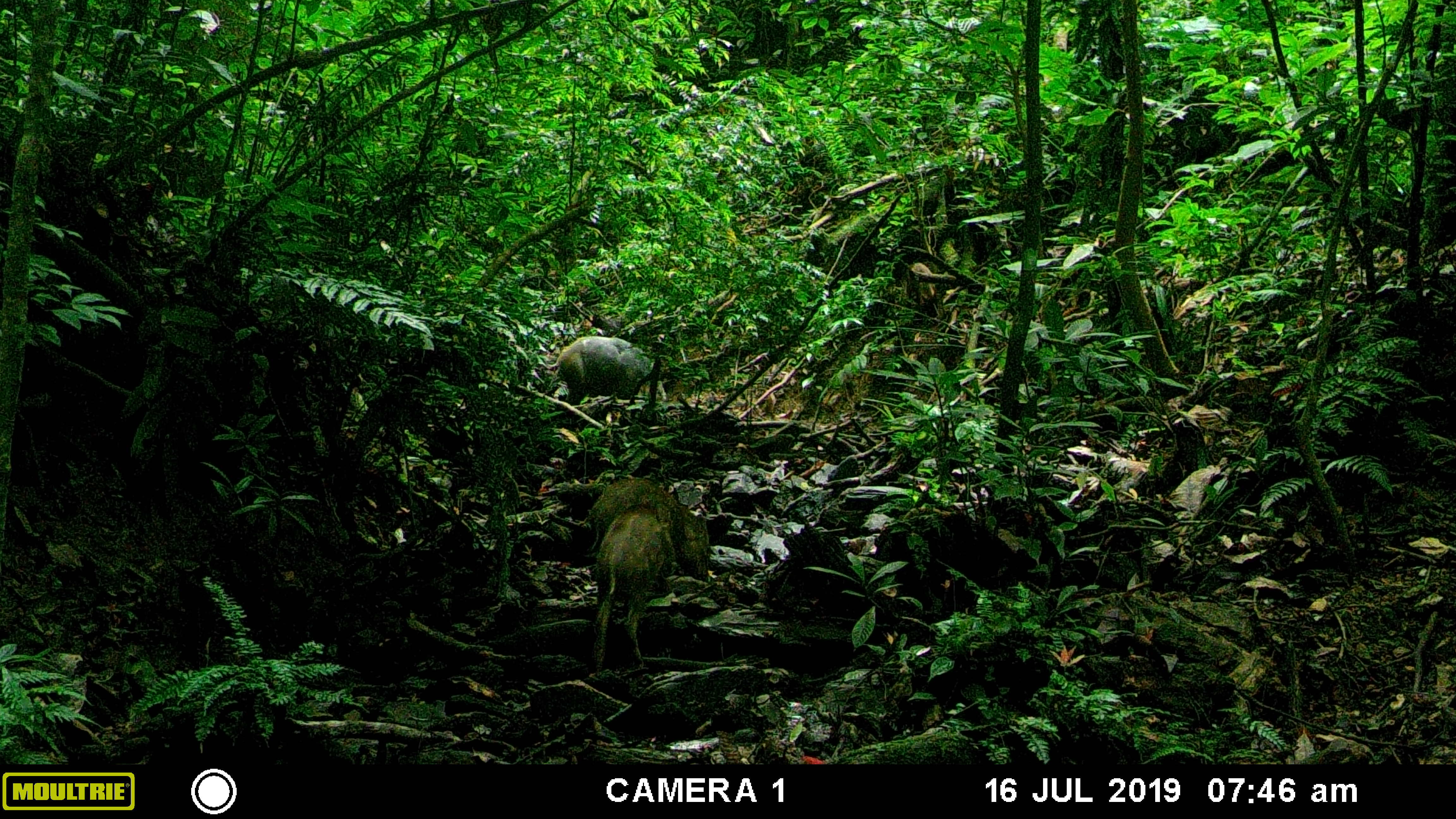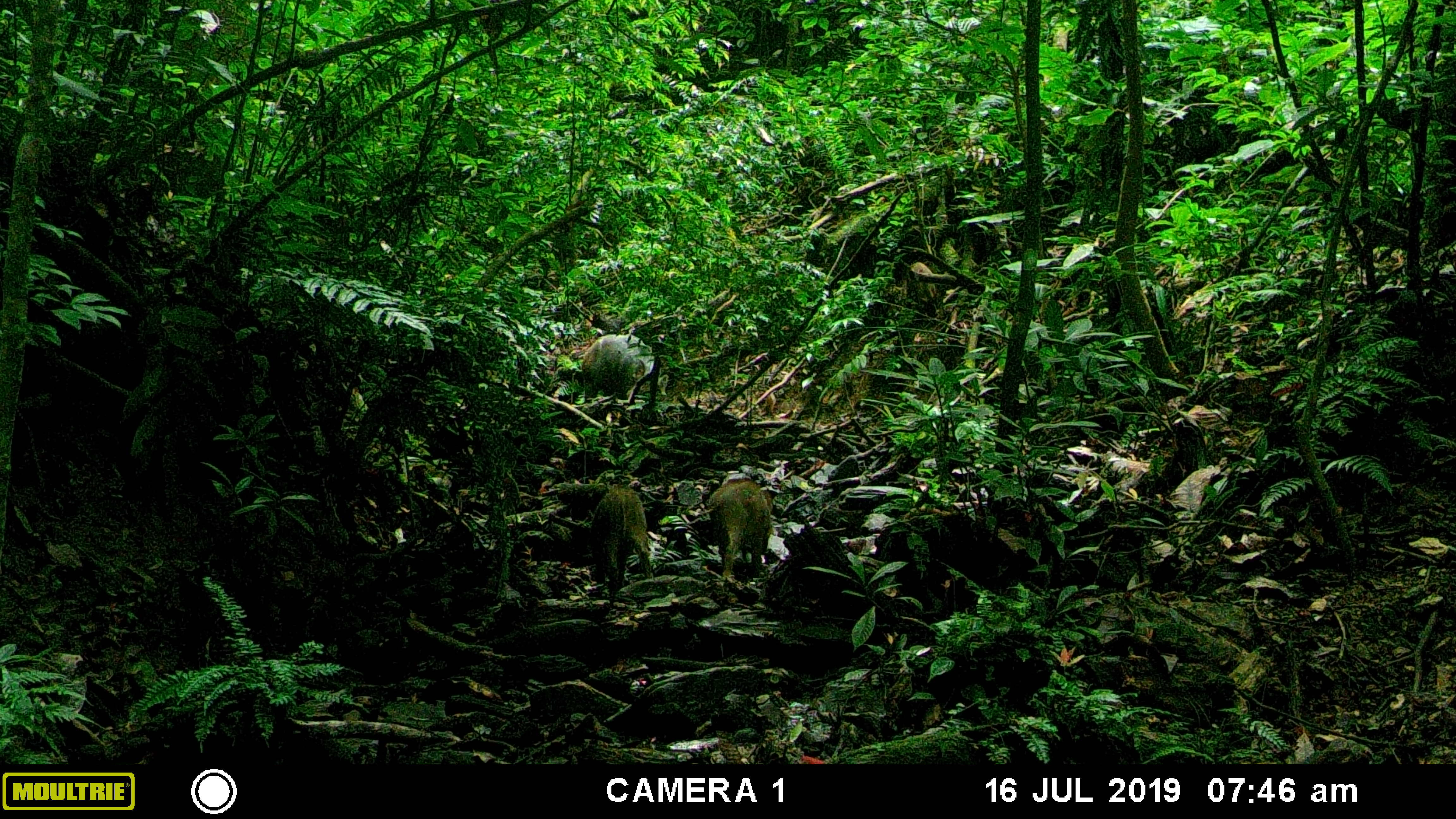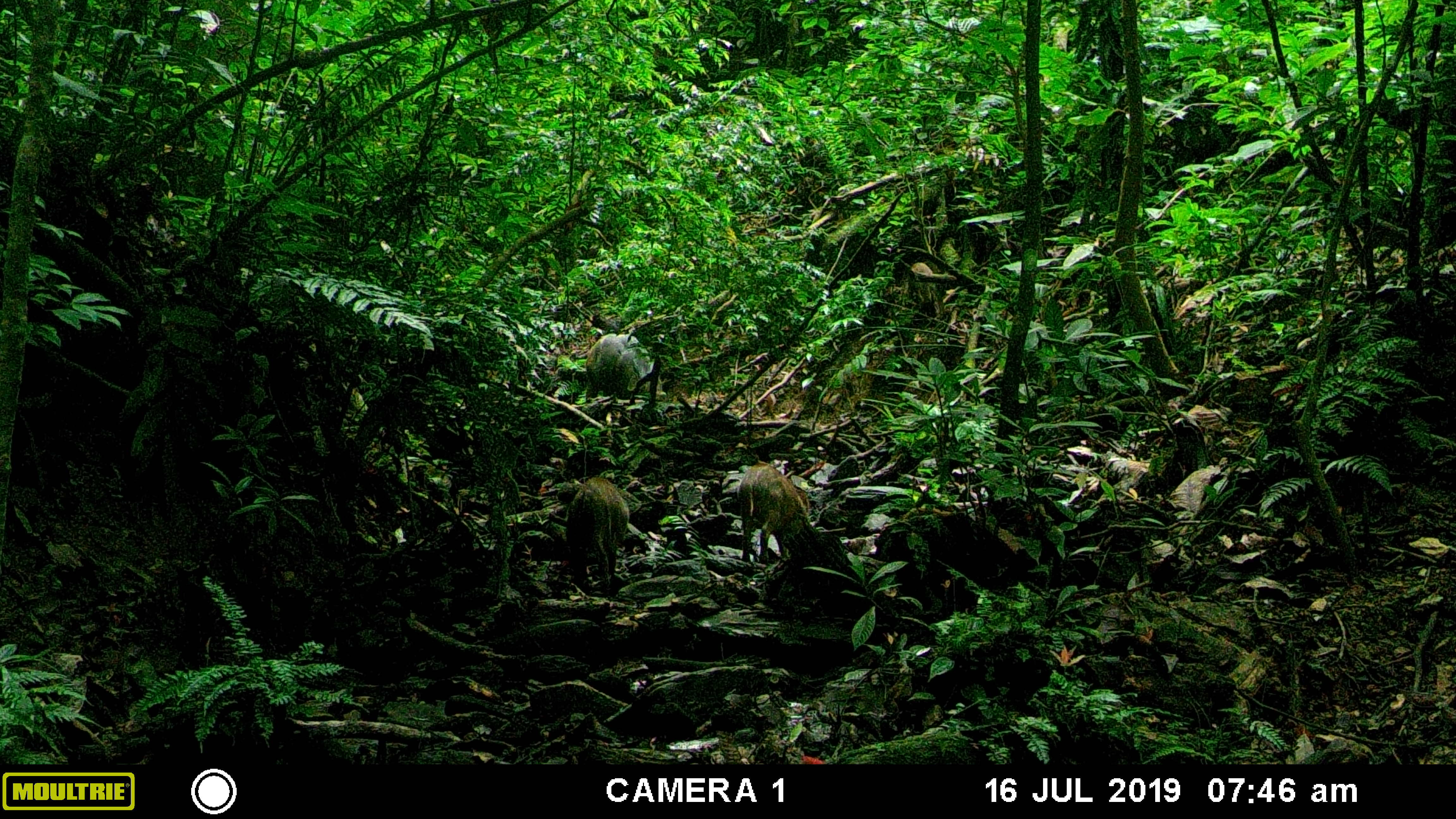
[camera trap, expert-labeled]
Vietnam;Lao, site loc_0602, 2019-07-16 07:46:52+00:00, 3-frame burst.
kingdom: Animalia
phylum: Chordata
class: Mammalia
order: Artiodactyla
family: Suidae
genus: Sus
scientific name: Sus scrofa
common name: eurasian wild pig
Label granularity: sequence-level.